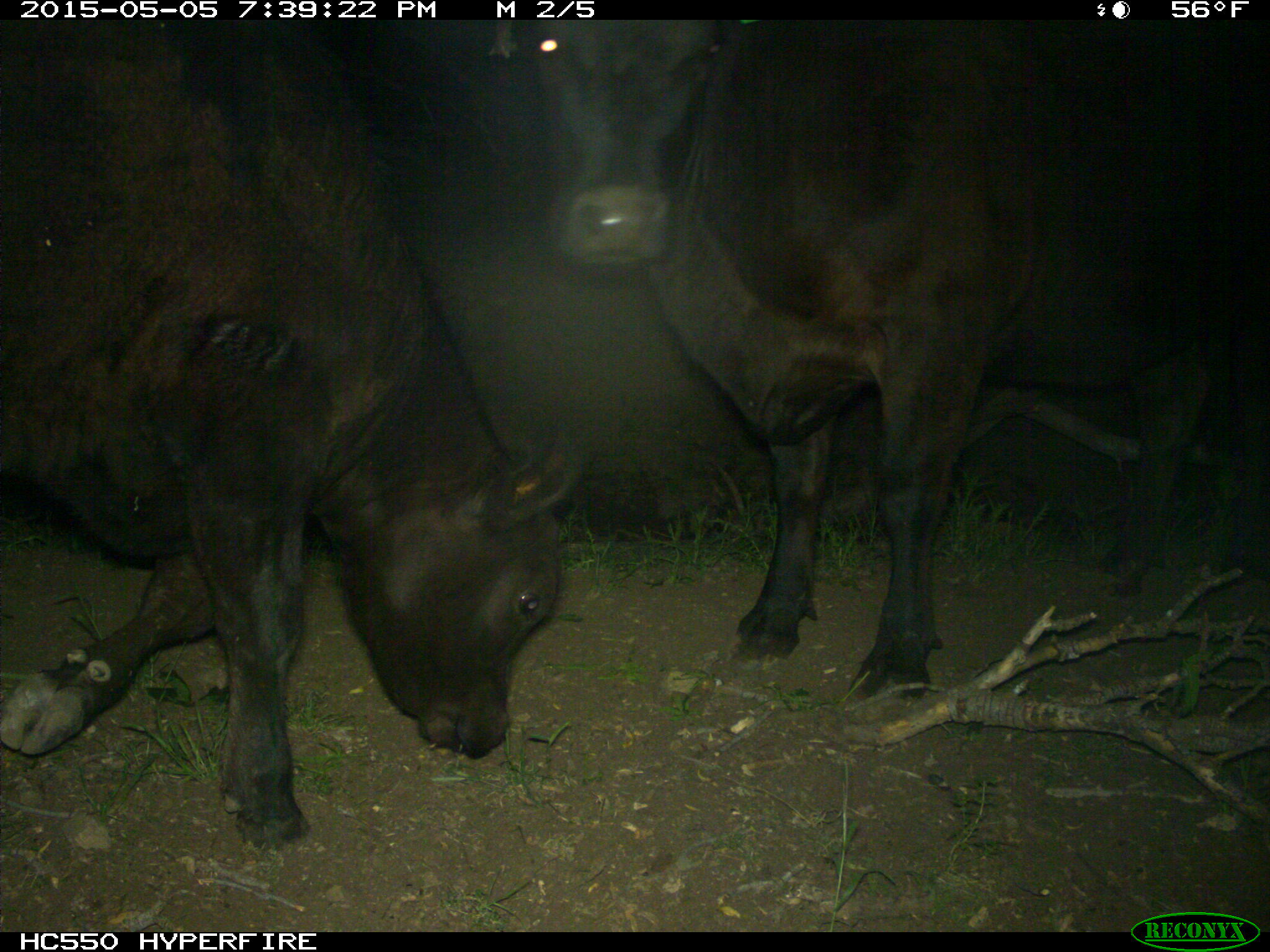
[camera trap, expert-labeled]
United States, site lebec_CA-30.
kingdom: Animalia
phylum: Chordata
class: Mammalia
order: Artiodactyla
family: Bovidae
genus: Bos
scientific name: Bos taurus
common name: domestic cow